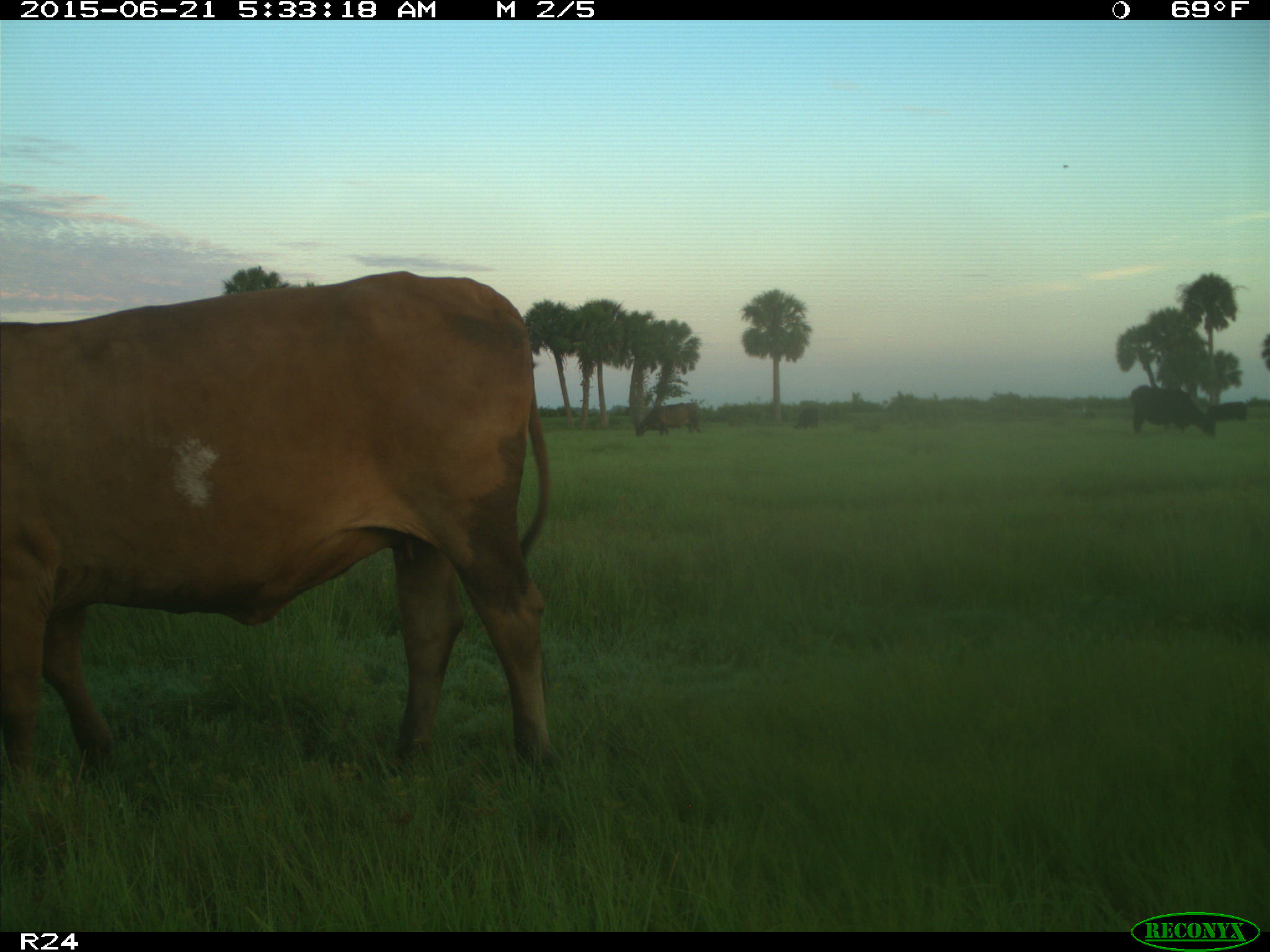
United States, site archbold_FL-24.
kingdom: Animalia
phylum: Chordata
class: Mammalia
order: Artiodactyla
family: Bovidae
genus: Bos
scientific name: Bos taurus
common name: domestic cow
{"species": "Bos taurus (domestic cow)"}